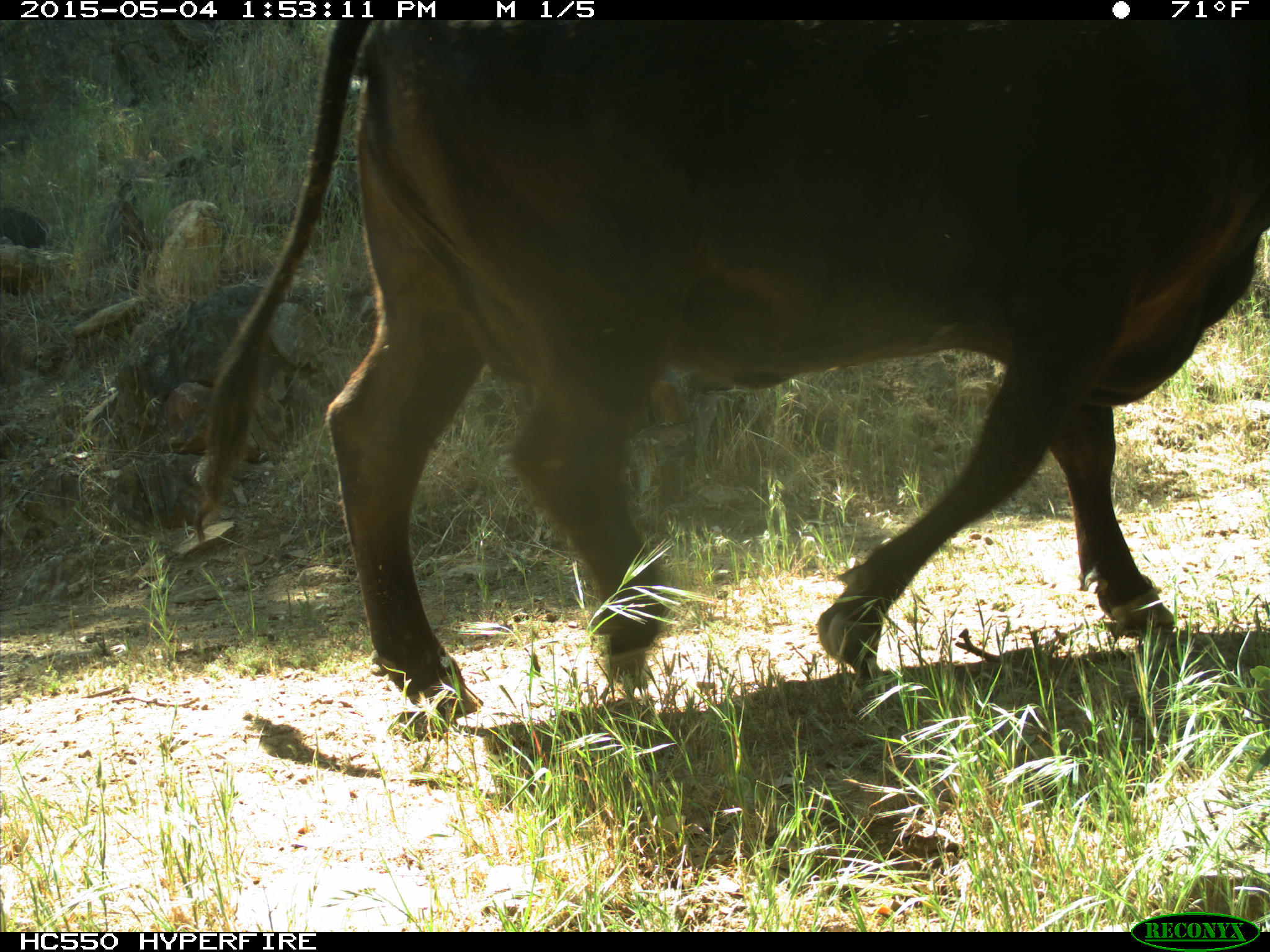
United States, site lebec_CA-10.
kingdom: Animalia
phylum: Chordata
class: Mammalia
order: Artiodactyla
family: Bovidae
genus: Bos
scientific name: Bos taurus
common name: domestic cow